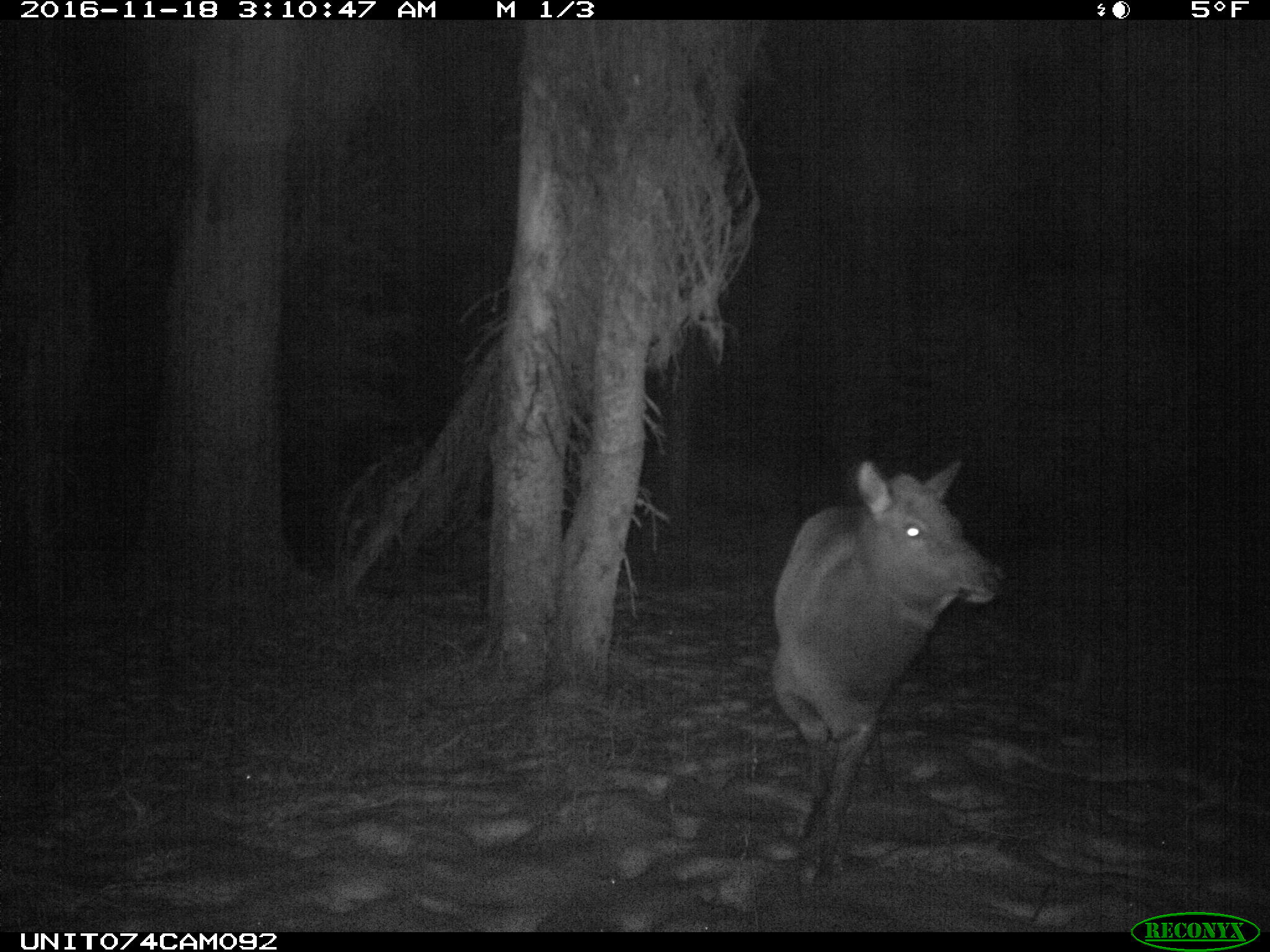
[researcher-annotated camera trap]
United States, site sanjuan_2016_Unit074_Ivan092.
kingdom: Animalia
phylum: Chordata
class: Mammalia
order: Artiodactyla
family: Cervidae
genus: Cervus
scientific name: Cervus elaphus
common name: red deer